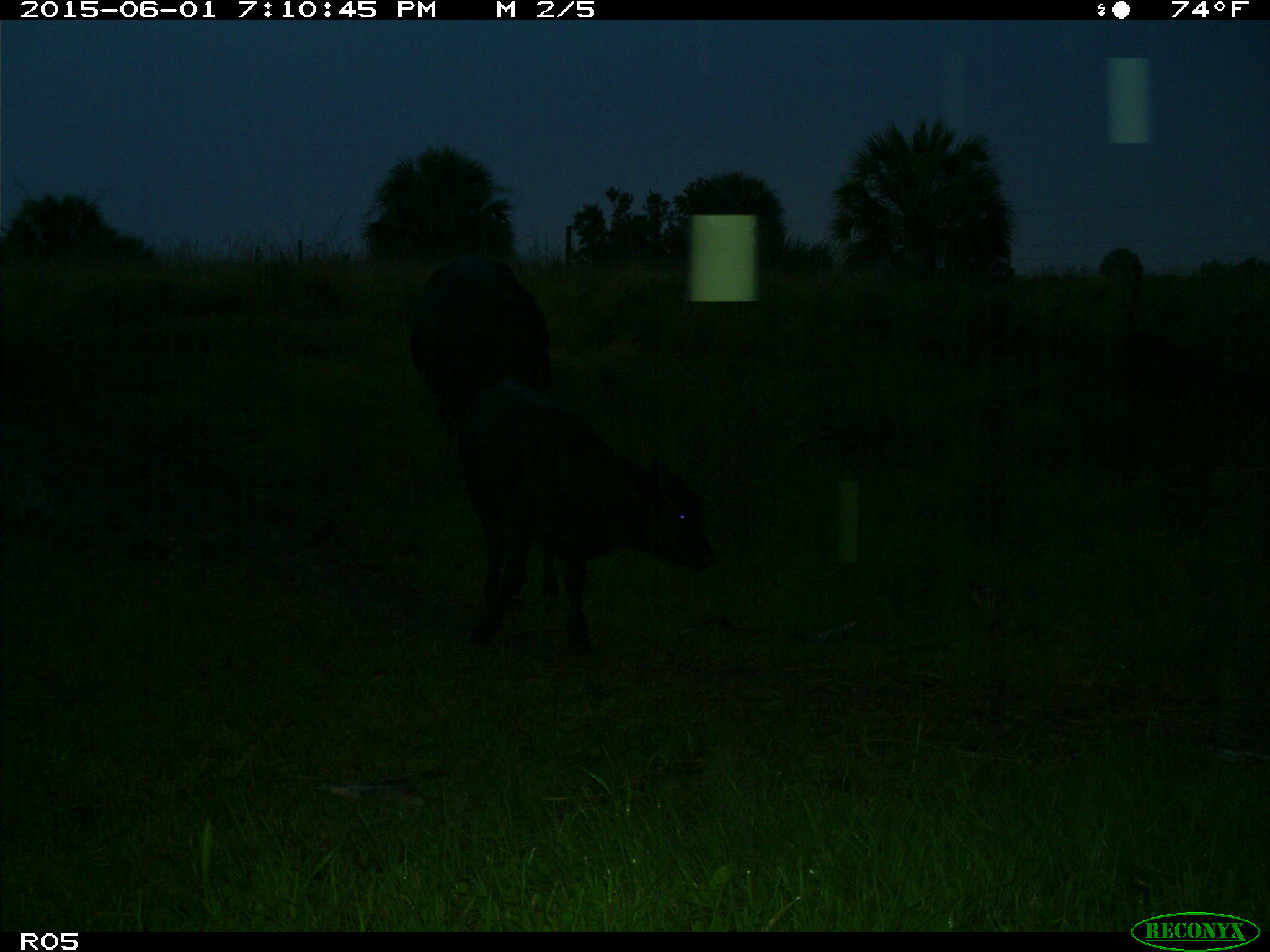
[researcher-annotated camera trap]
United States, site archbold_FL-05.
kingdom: Animalia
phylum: Chordata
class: Mammalia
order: Artiodactyla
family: Bovidae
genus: Bos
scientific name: Bos taurus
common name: domestic cow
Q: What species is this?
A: Bos taurus (domestic cow).